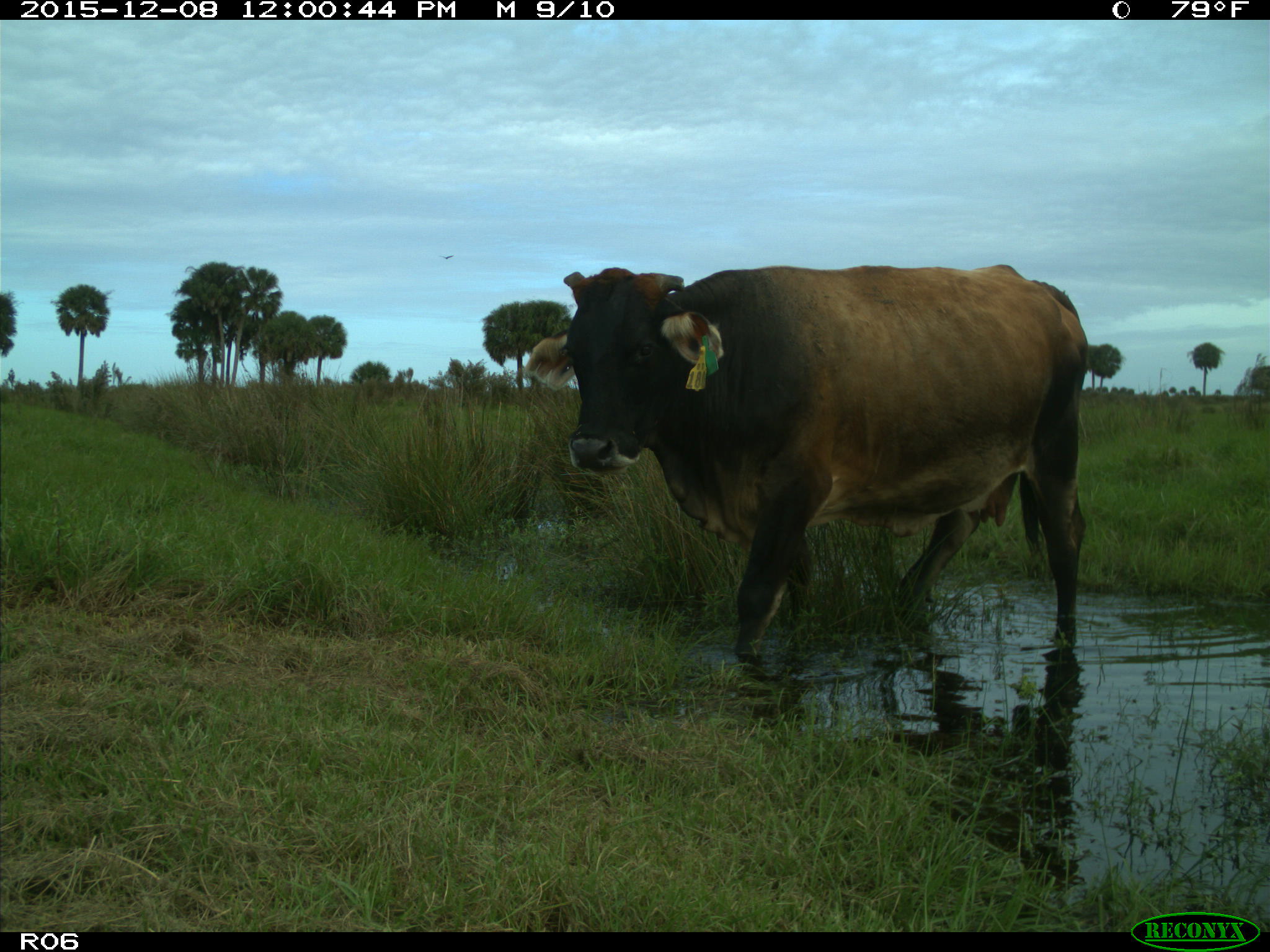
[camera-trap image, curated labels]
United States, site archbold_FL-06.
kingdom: Animalia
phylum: Chordata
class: Mammalia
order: Artiodactyla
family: Bovidae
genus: Bos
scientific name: Bos taurus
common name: domestic cow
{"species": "Bos taurus (domestic cow)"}